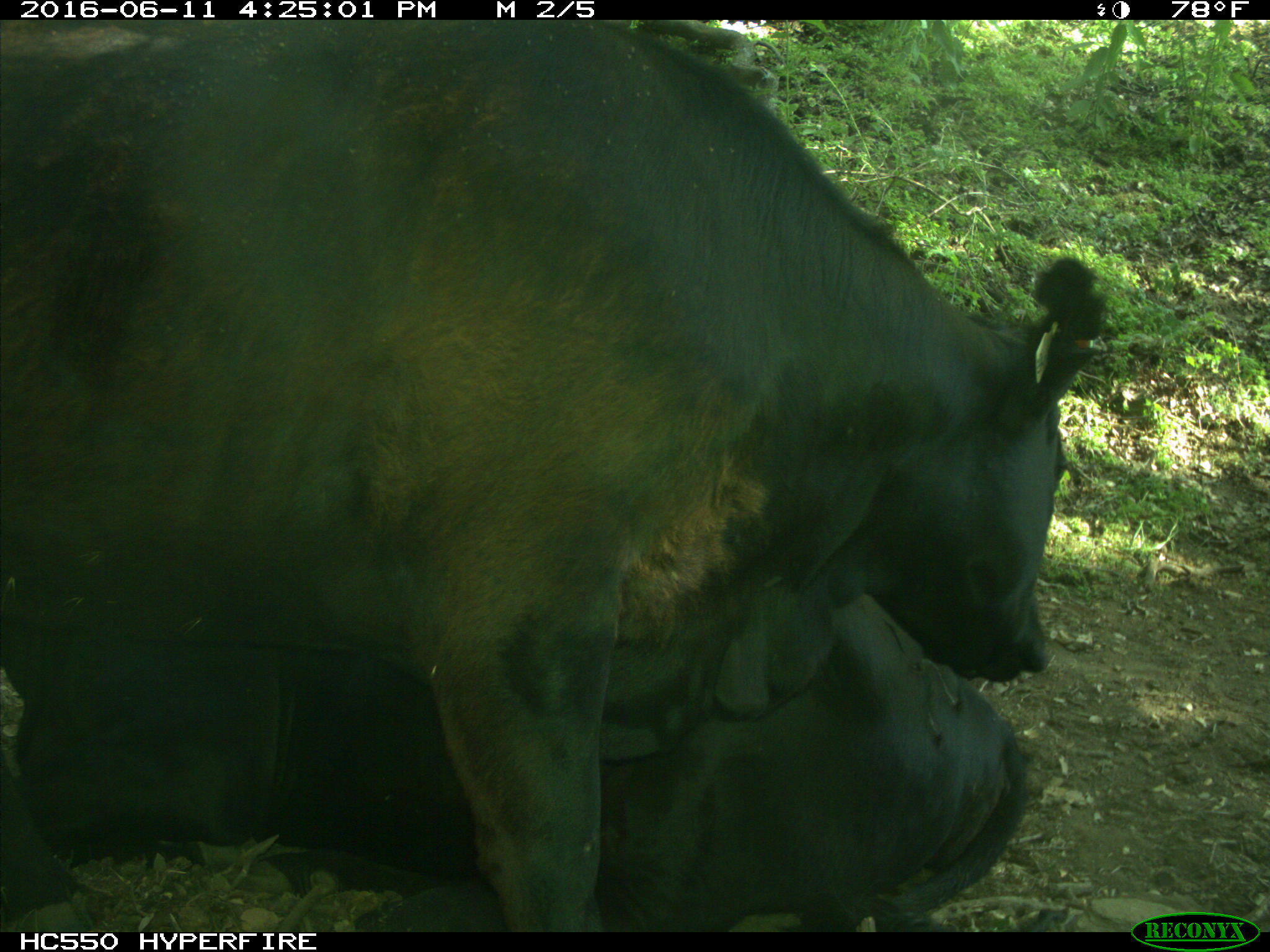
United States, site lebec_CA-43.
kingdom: Animalia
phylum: Chordata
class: Mammalia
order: Artiodactyla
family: Bovidae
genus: Bos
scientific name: Bos taurus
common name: domestic cow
Bos taurus (domestic cow).